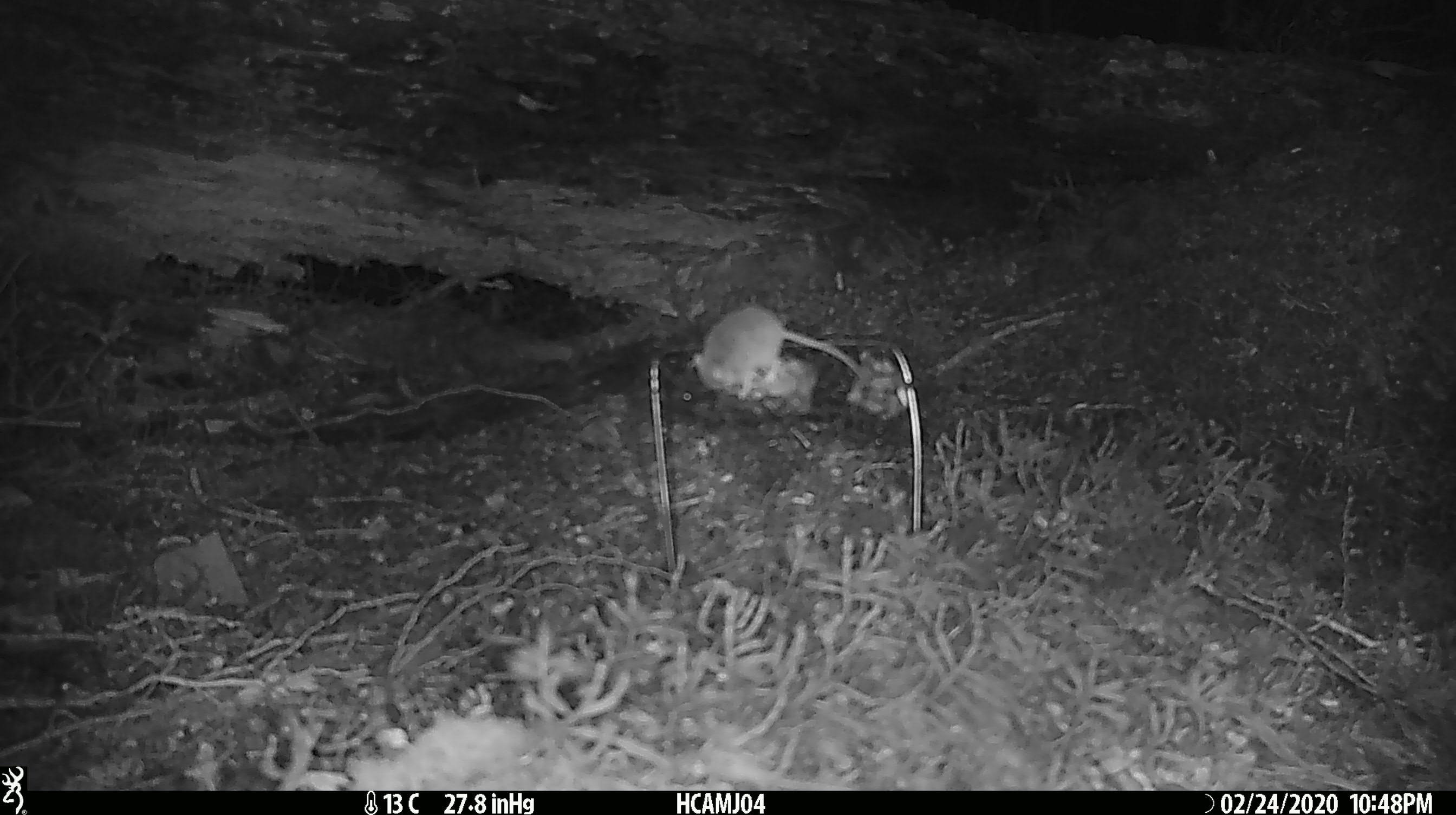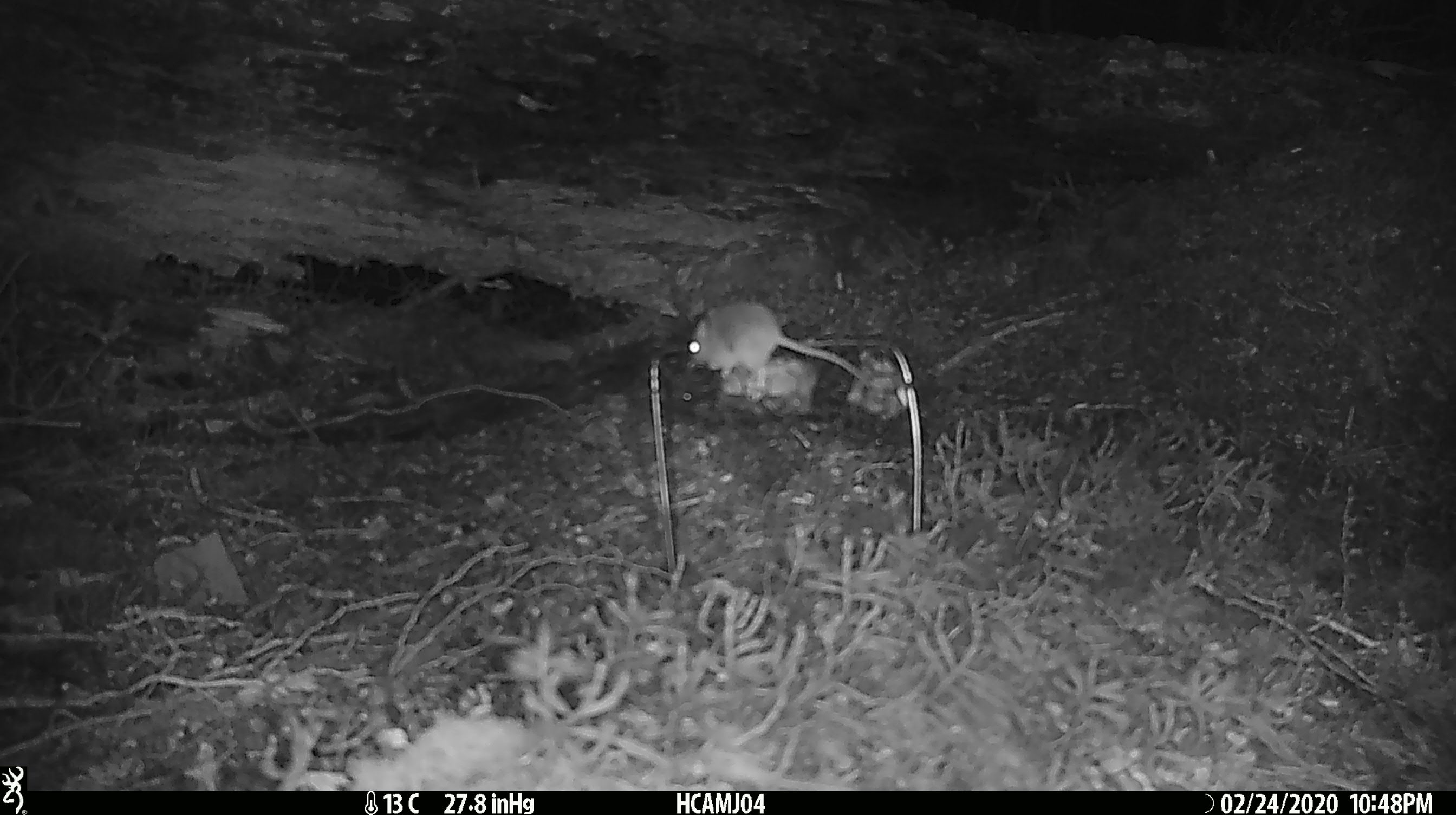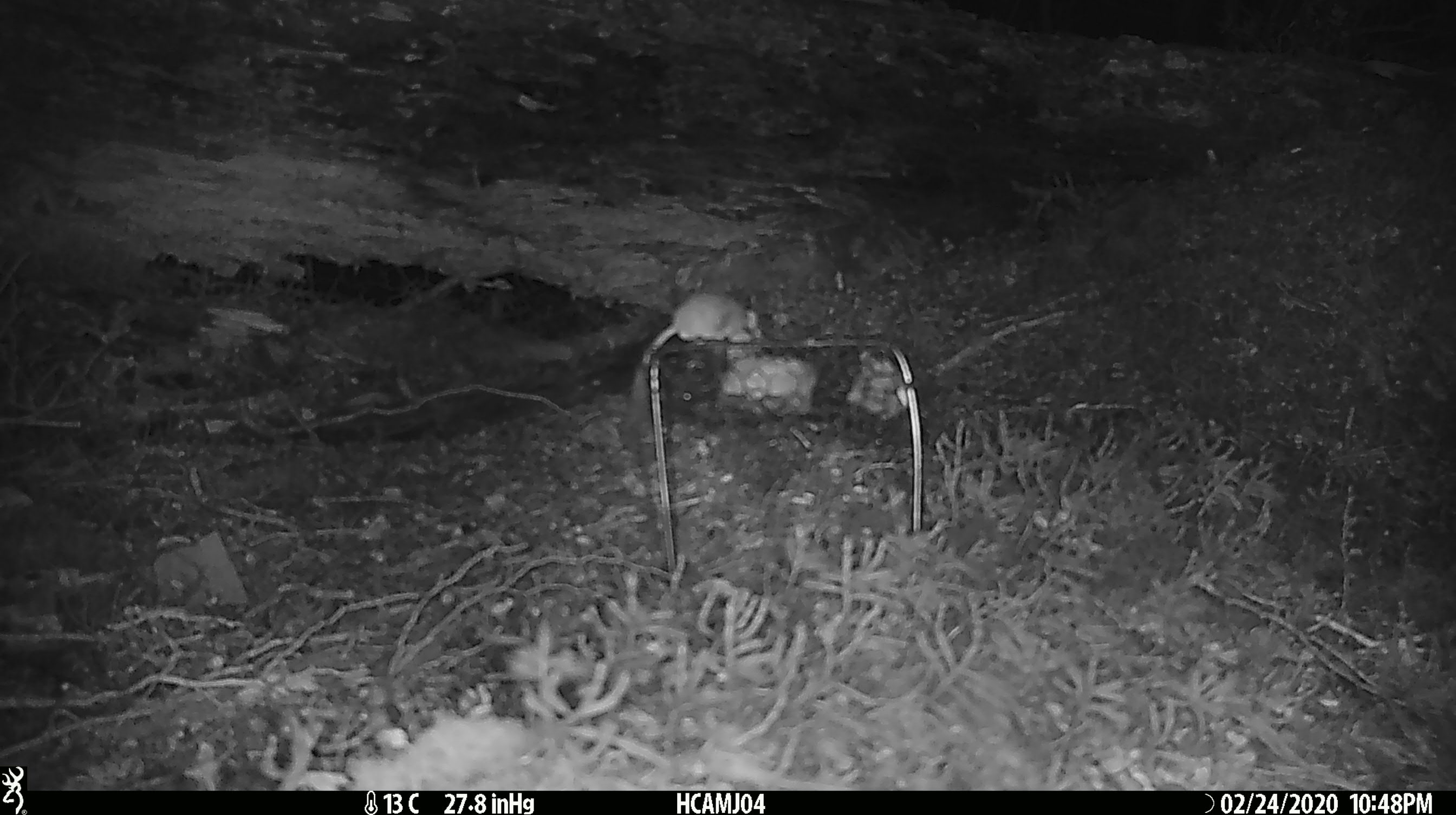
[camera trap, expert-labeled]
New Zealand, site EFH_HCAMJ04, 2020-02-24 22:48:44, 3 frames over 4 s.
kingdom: Animalia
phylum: Chordata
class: Mammalia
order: Rodentia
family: Muridae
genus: Mus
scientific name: Mus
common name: mouse